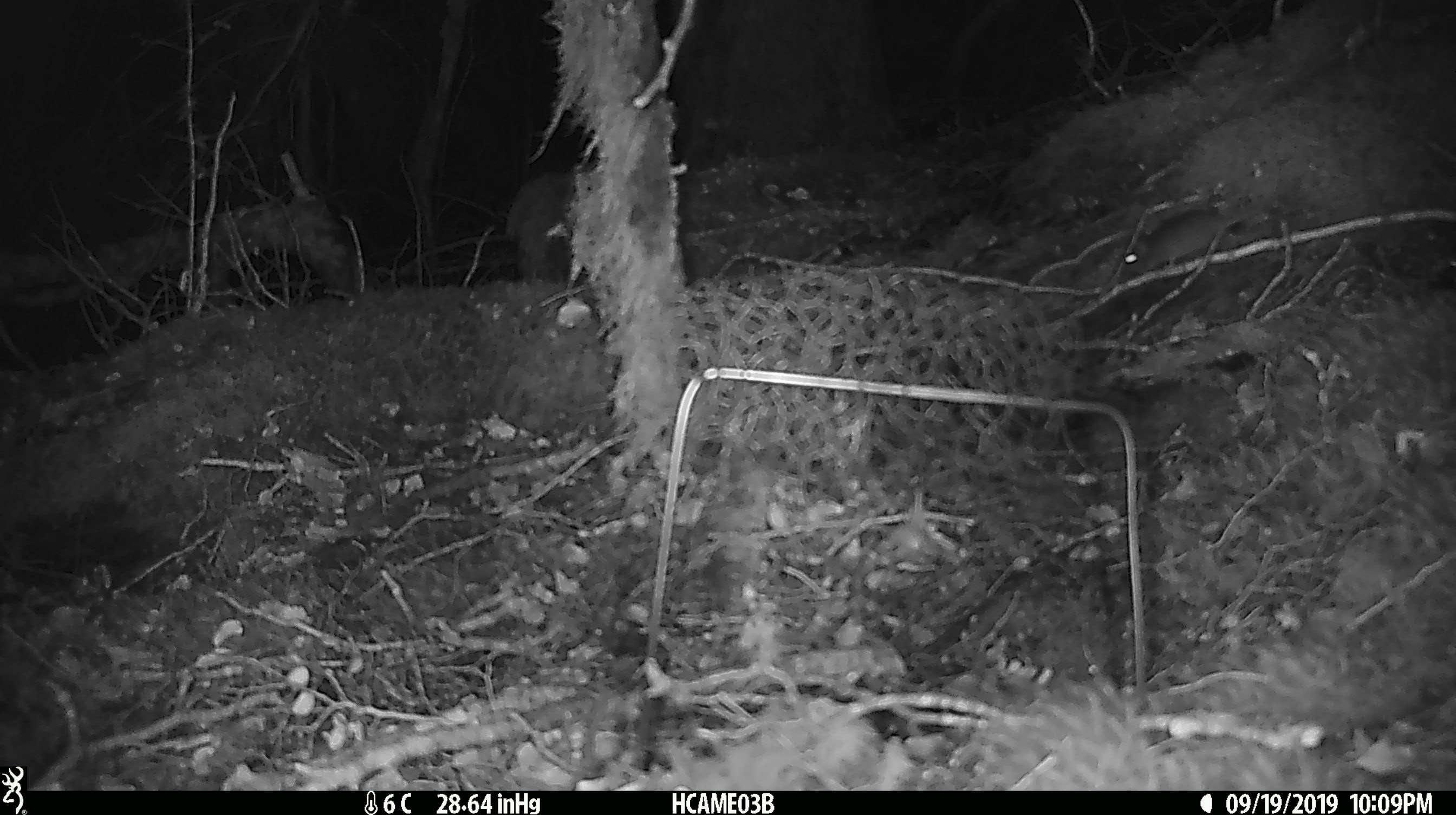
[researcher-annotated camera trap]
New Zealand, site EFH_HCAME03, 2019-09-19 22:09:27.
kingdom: Animalia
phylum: Chordata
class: Mammalia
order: Rodentia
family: Muridae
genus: Mus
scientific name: Mus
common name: mouse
Mouse (Mus).